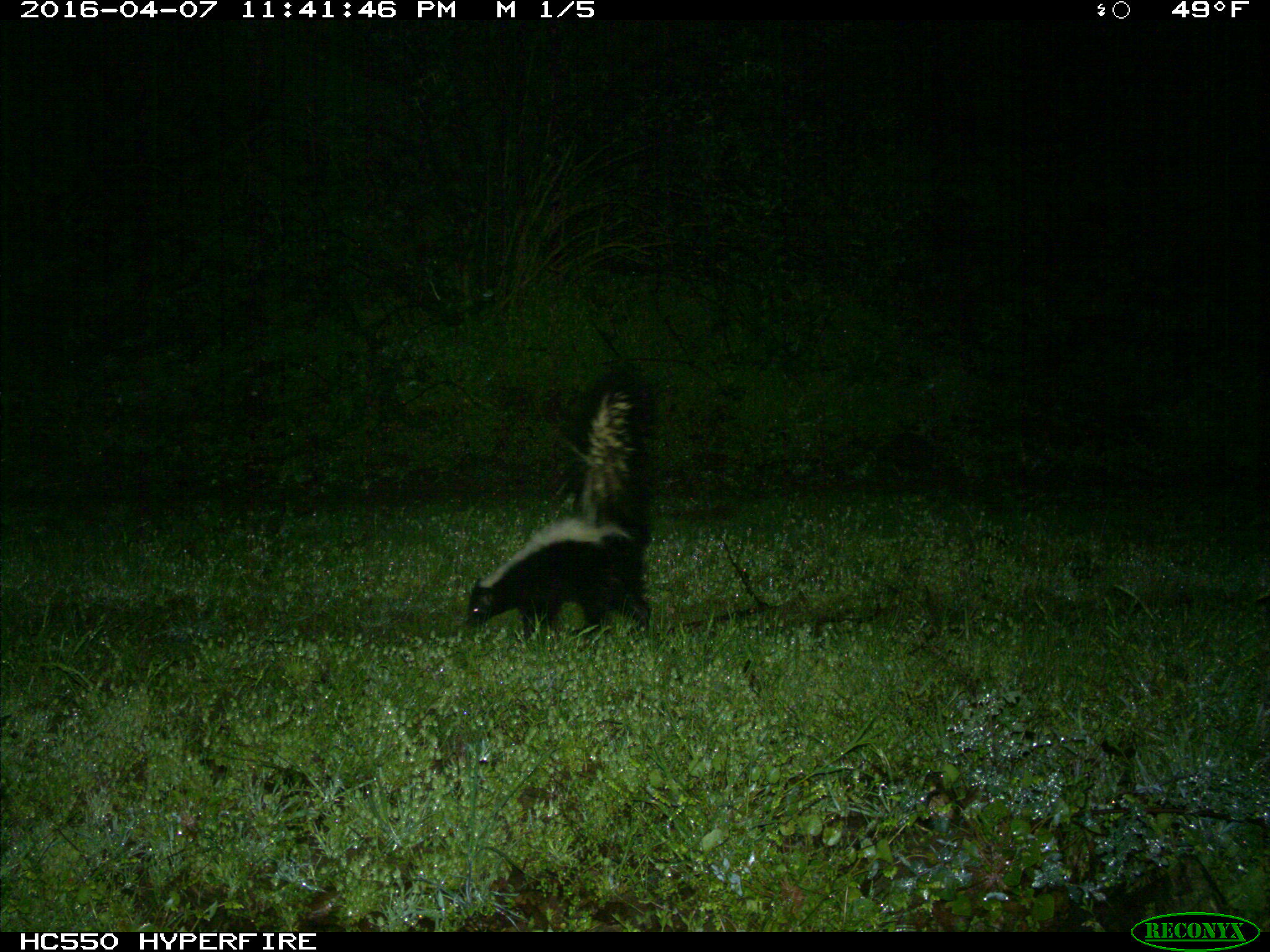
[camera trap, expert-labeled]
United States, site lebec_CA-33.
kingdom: Animalia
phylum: Chordata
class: Mammalia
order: Carnivora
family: Mephitidae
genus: Mephitis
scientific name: Mephitis mephitis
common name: striped skunk